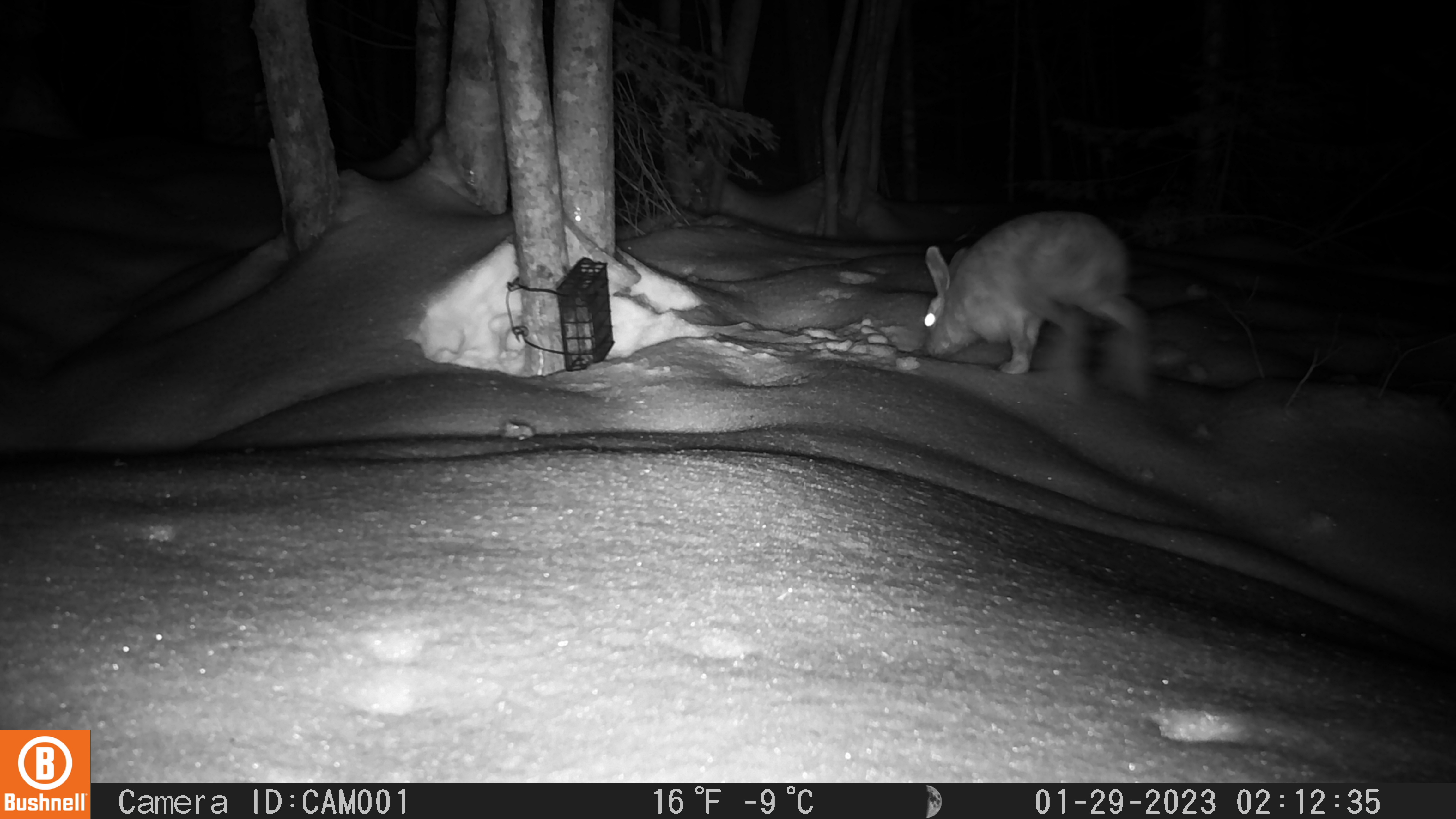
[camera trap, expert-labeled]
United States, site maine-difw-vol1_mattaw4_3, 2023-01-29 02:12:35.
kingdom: Animalia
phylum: Chordata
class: Mammalia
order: Lagomorpha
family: Leporidae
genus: Lepus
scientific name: Lepus americanus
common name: snowshoe hare